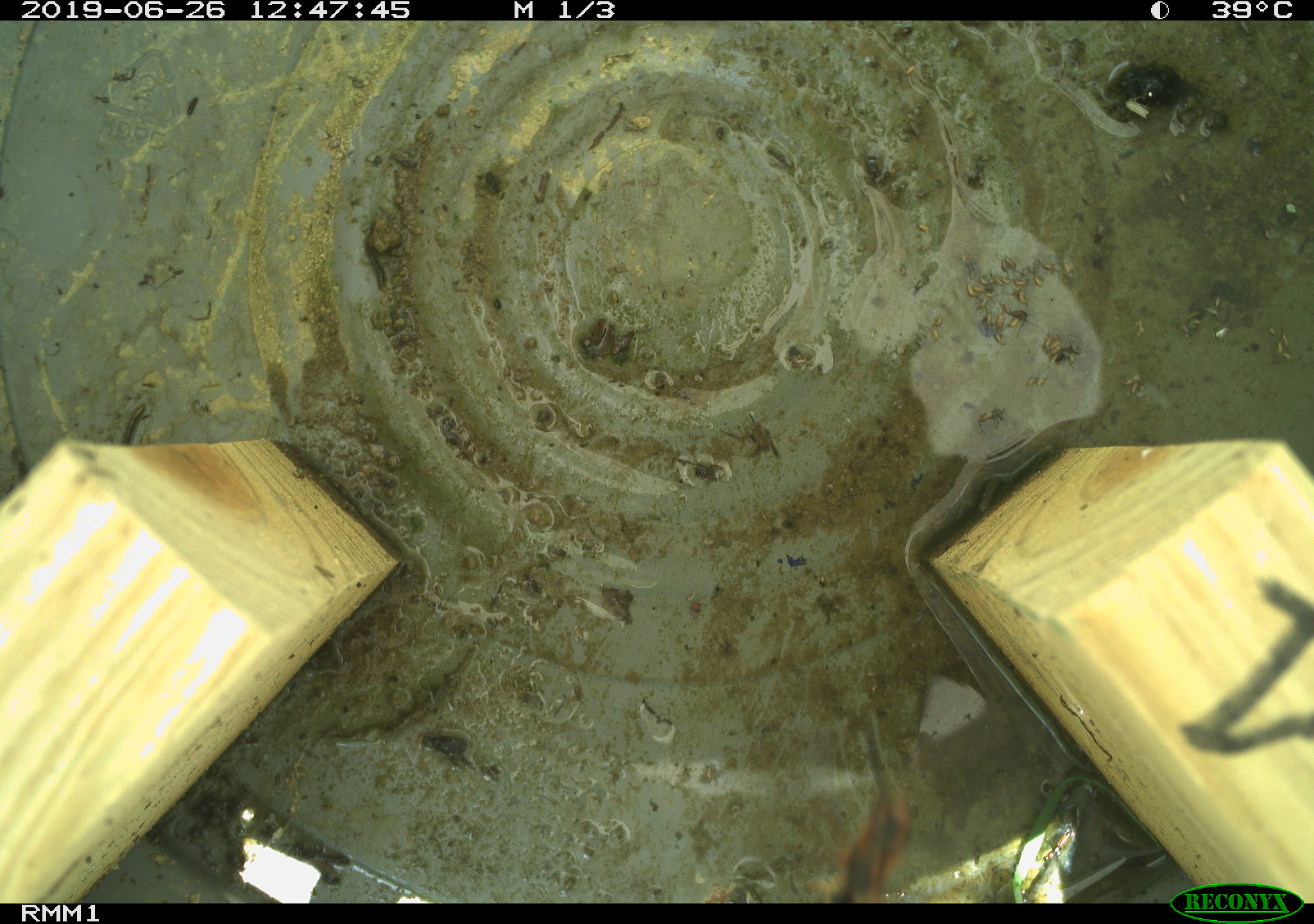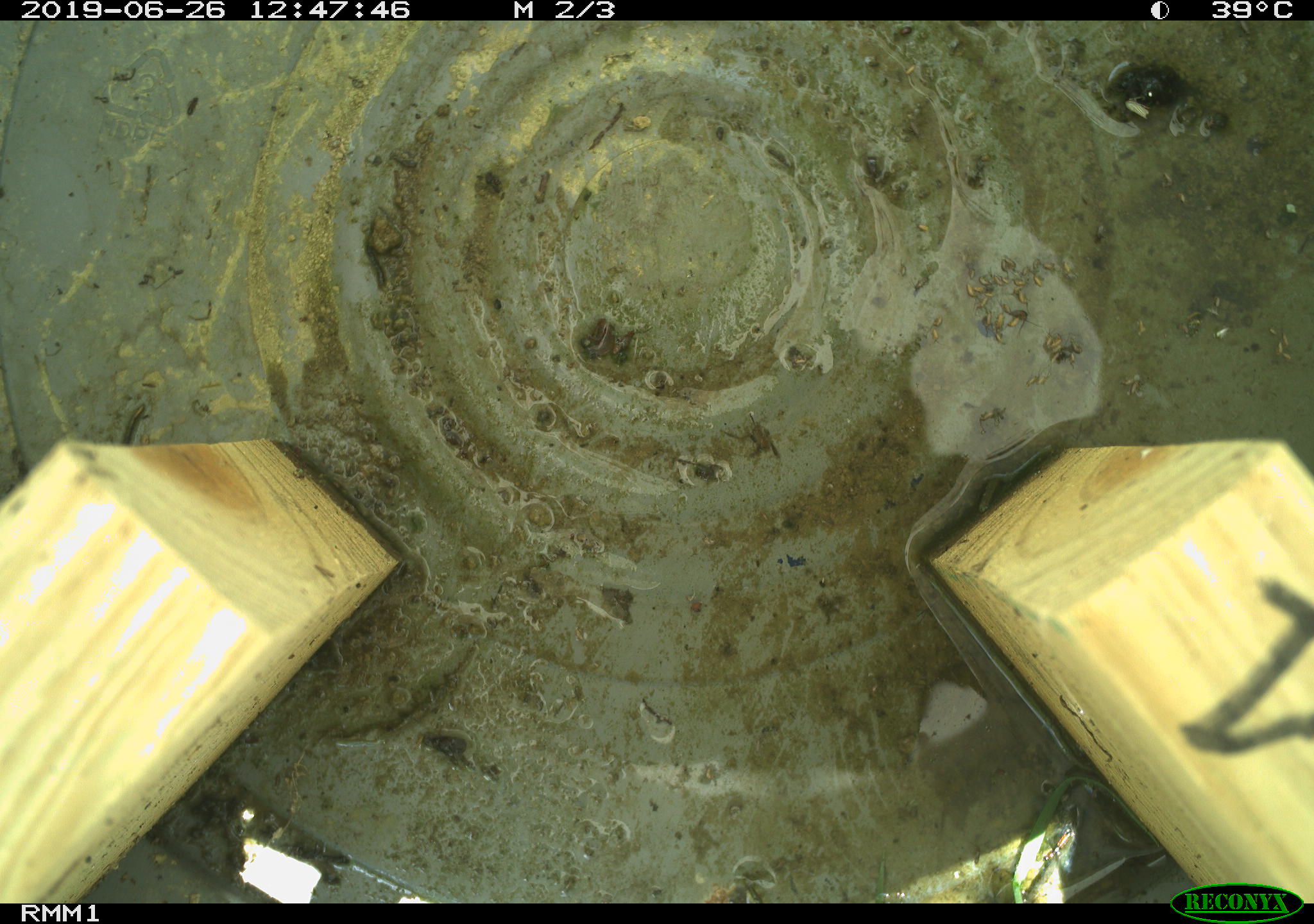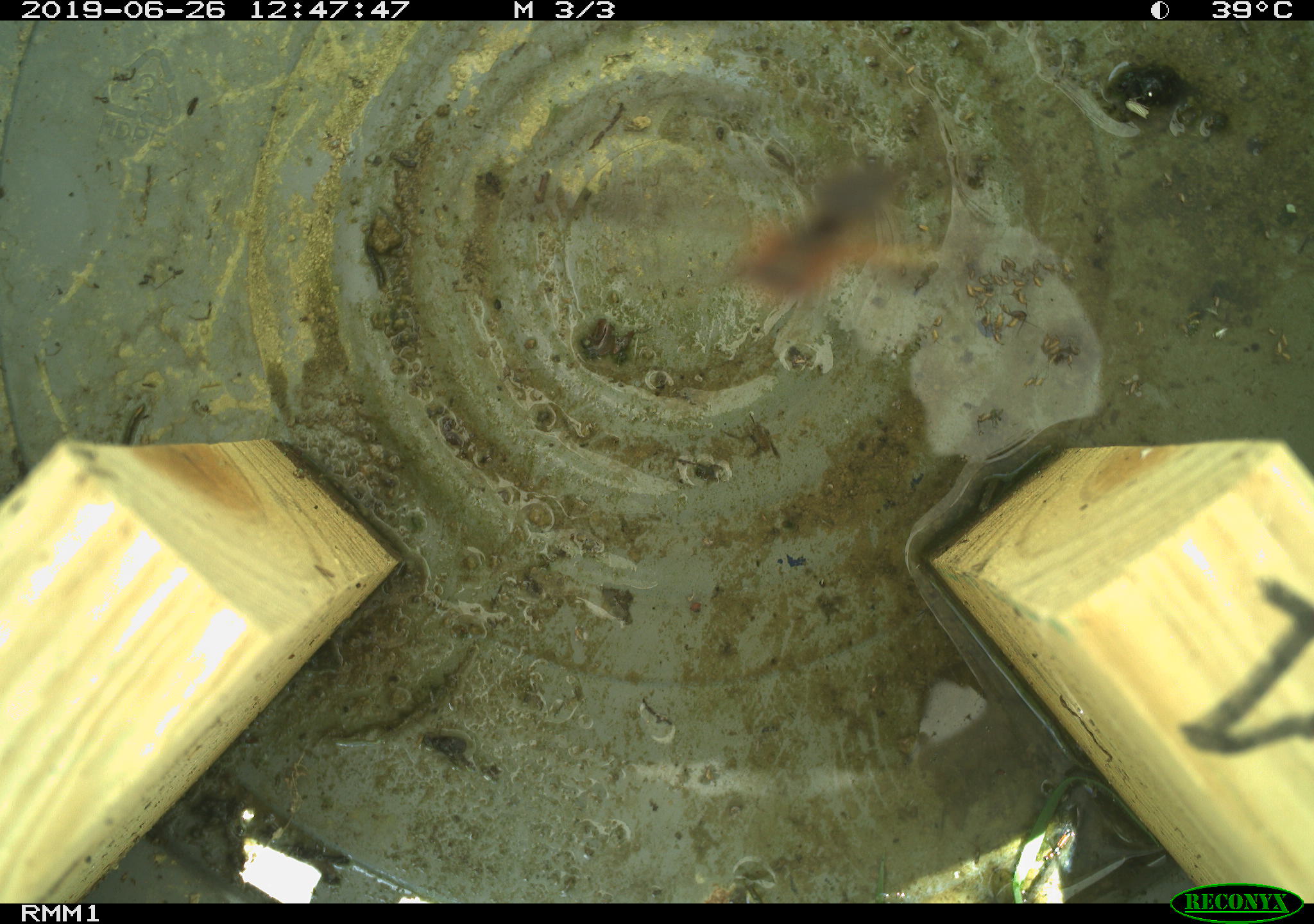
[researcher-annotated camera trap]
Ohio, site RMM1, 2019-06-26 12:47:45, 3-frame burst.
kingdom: Animalia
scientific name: Animalia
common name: animal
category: invertebrate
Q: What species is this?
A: Invertebrate (animal) (Animalia).